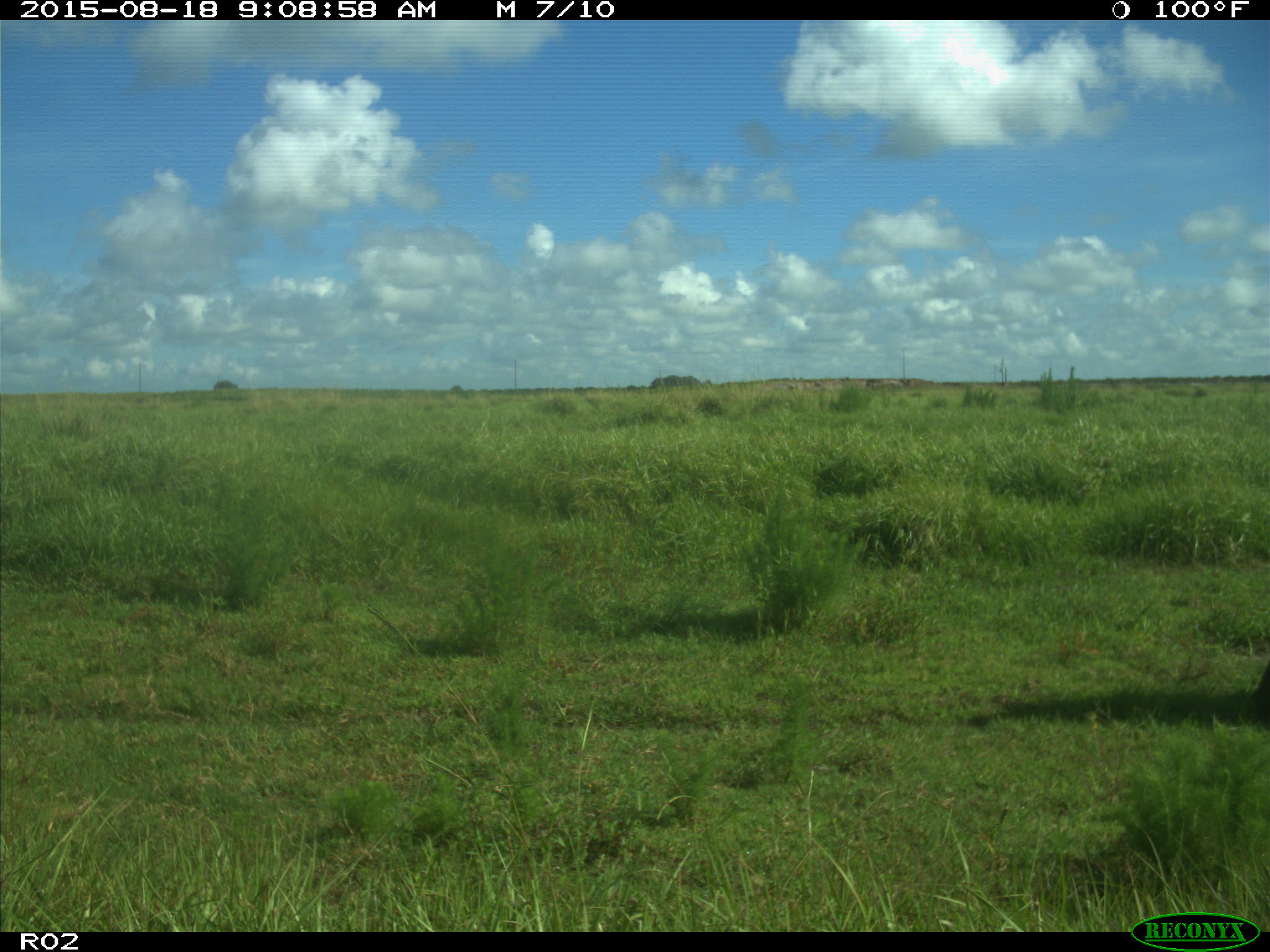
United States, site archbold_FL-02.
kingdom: Animalia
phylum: Chordata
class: Mammalia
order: Artiodactyla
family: Bovidae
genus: Bos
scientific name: Bos taurus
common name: domestic cow